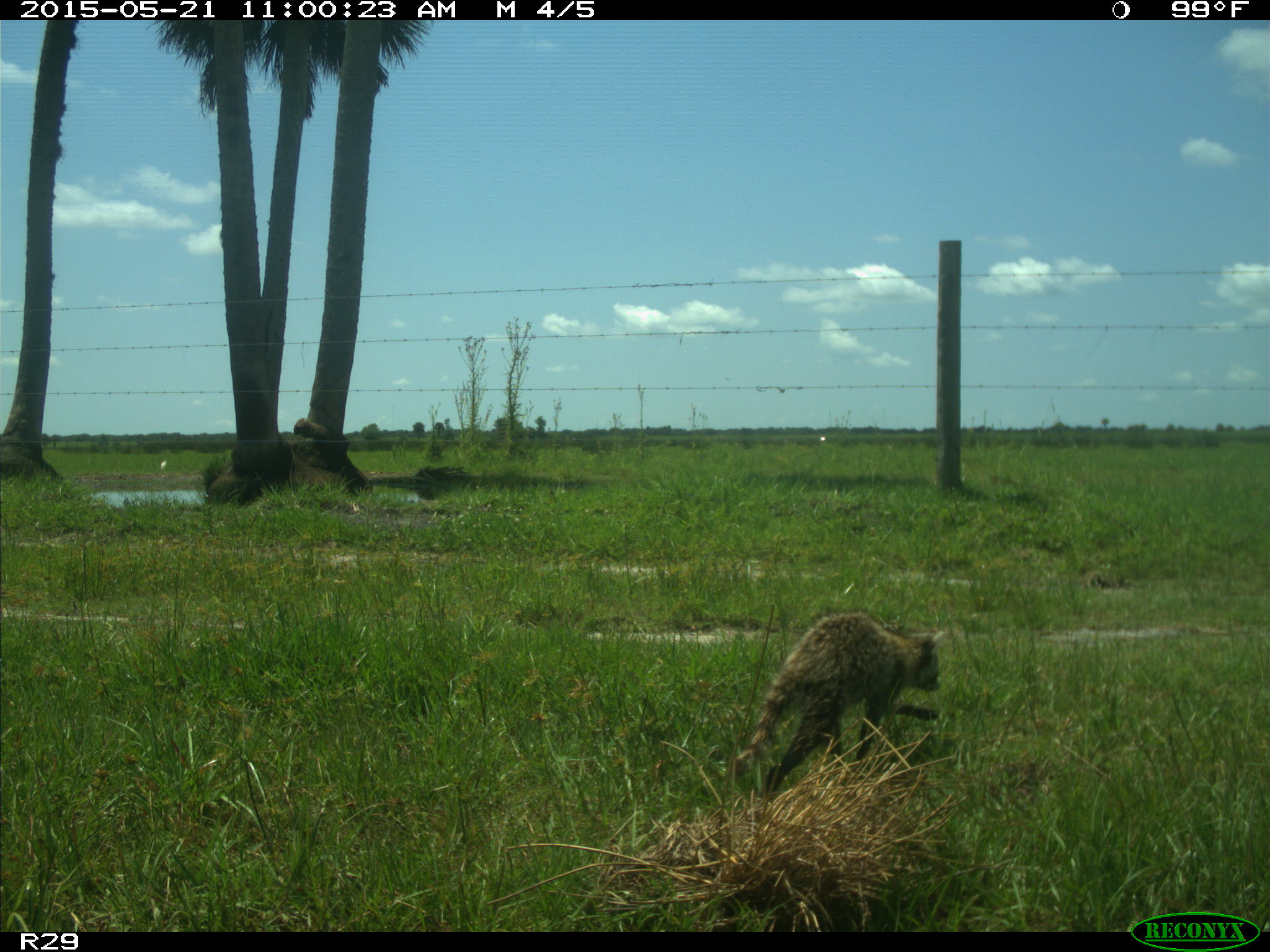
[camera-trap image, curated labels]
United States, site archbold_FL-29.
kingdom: Animalia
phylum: Chordata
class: Mammalia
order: Carnivora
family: Procyonidae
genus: Procyon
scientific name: Procyon lotor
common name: common raccoon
Procyon lotor (common raccoon).